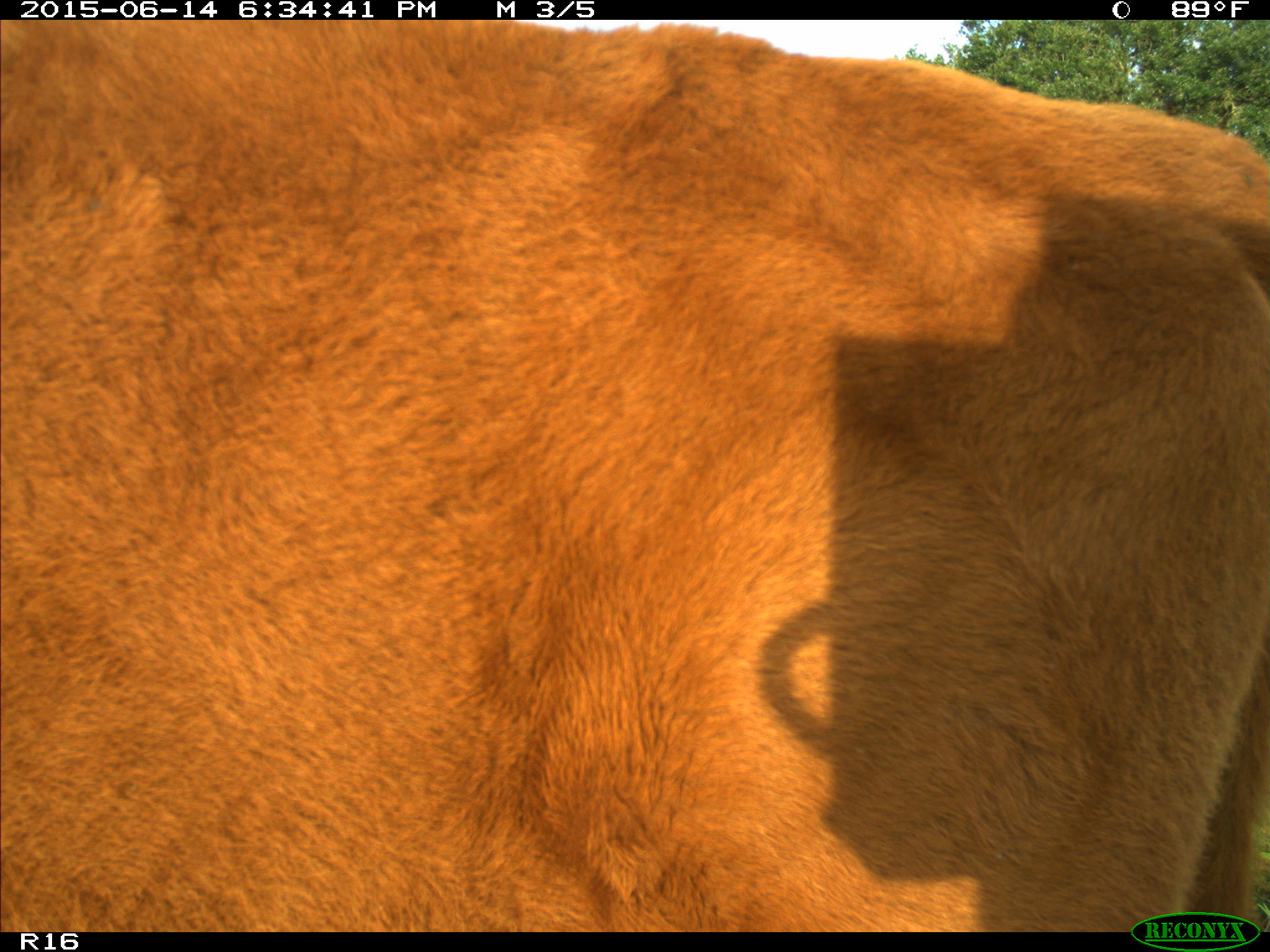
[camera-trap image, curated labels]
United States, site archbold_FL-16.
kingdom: Animalia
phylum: Chordata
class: Mammalia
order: Artiodactyla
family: Bovidae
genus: Bos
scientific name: Bos taurus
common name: domestic cow